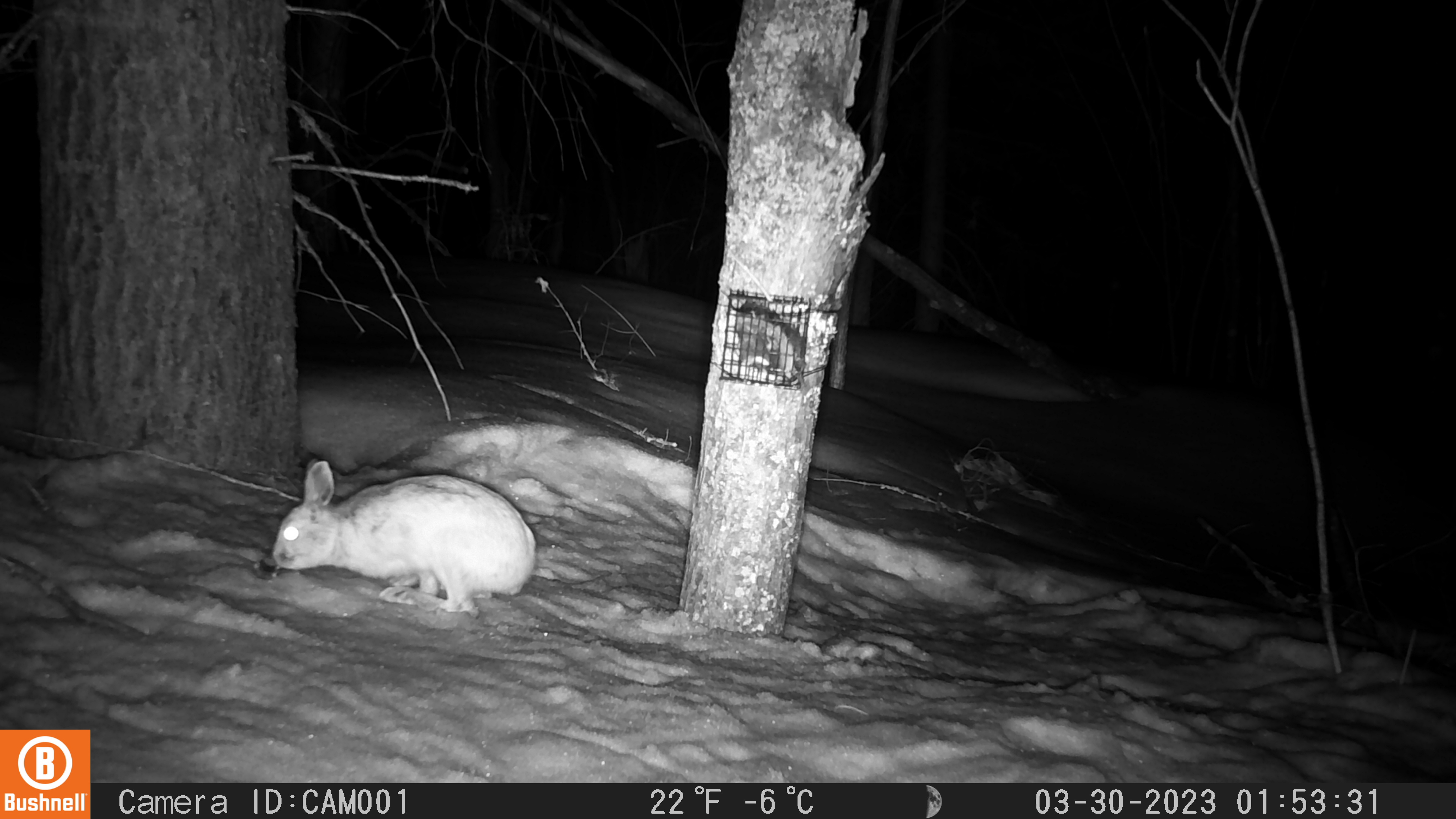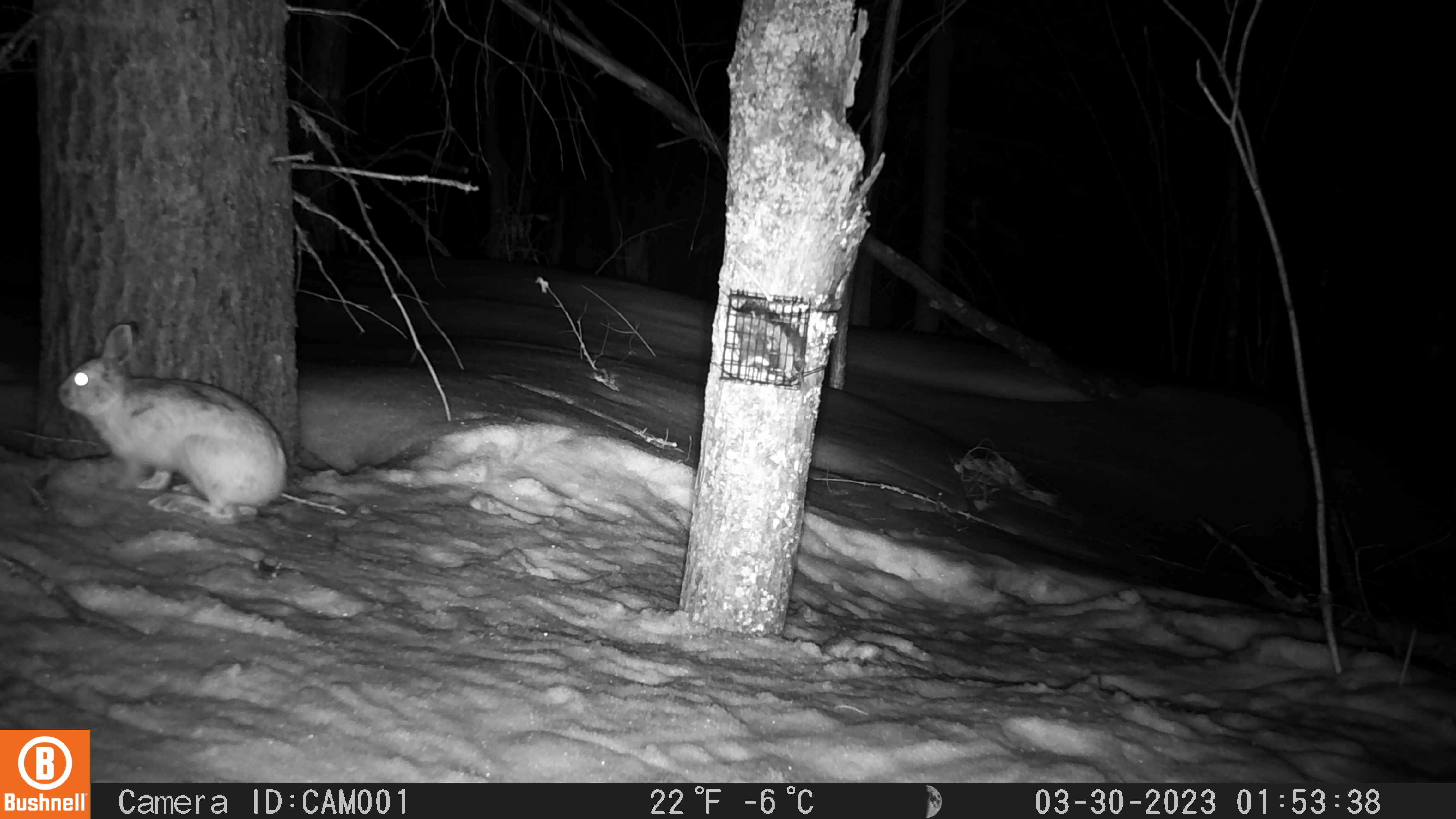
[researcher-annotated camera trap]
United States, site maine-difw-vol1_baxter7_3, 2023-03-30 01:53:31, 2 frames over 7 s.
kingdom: Animalia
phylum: Chordata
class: Mammalia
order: Lagomorpha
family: Leporidae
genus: Lepus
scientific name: Lepus americanus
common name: snowshoe hare